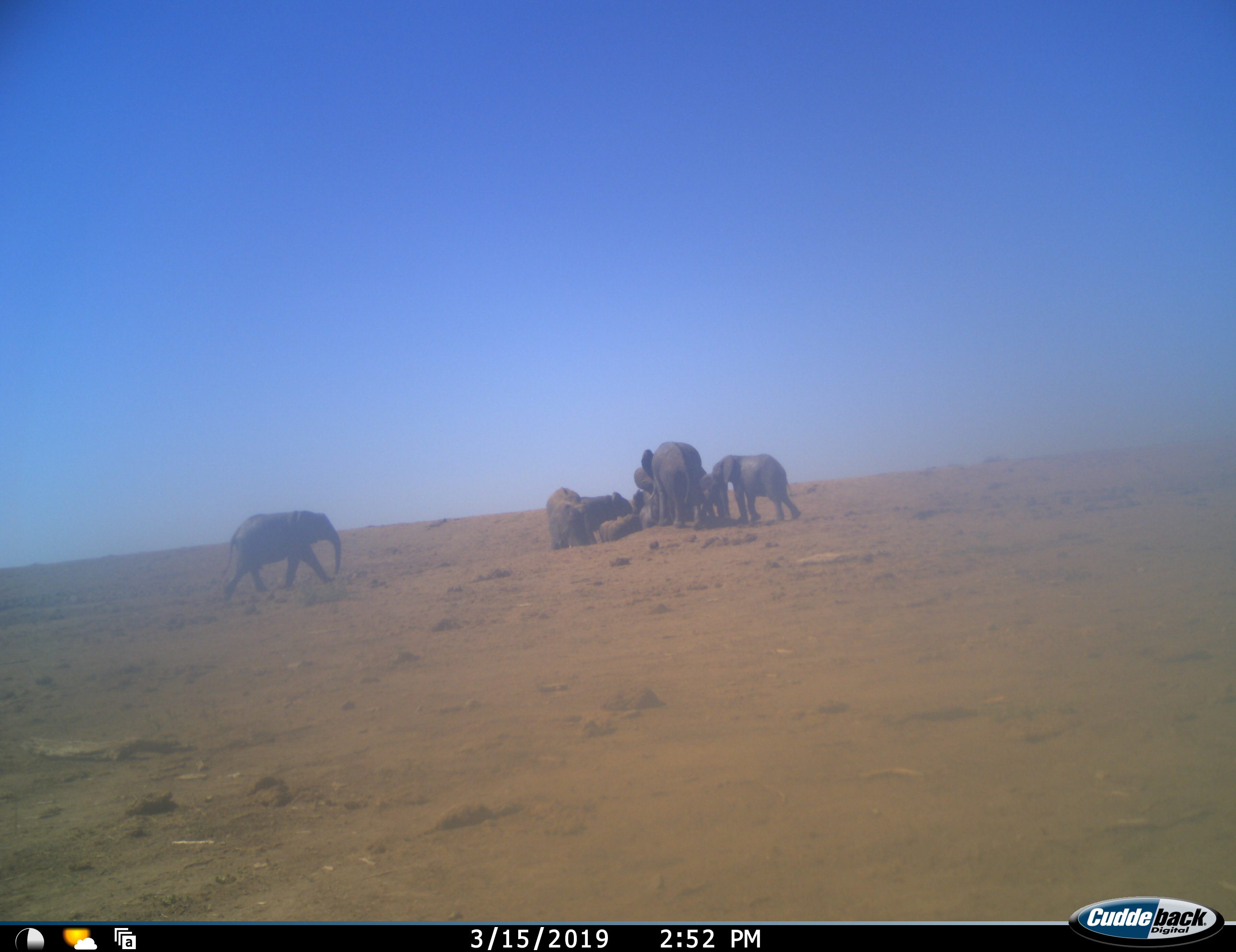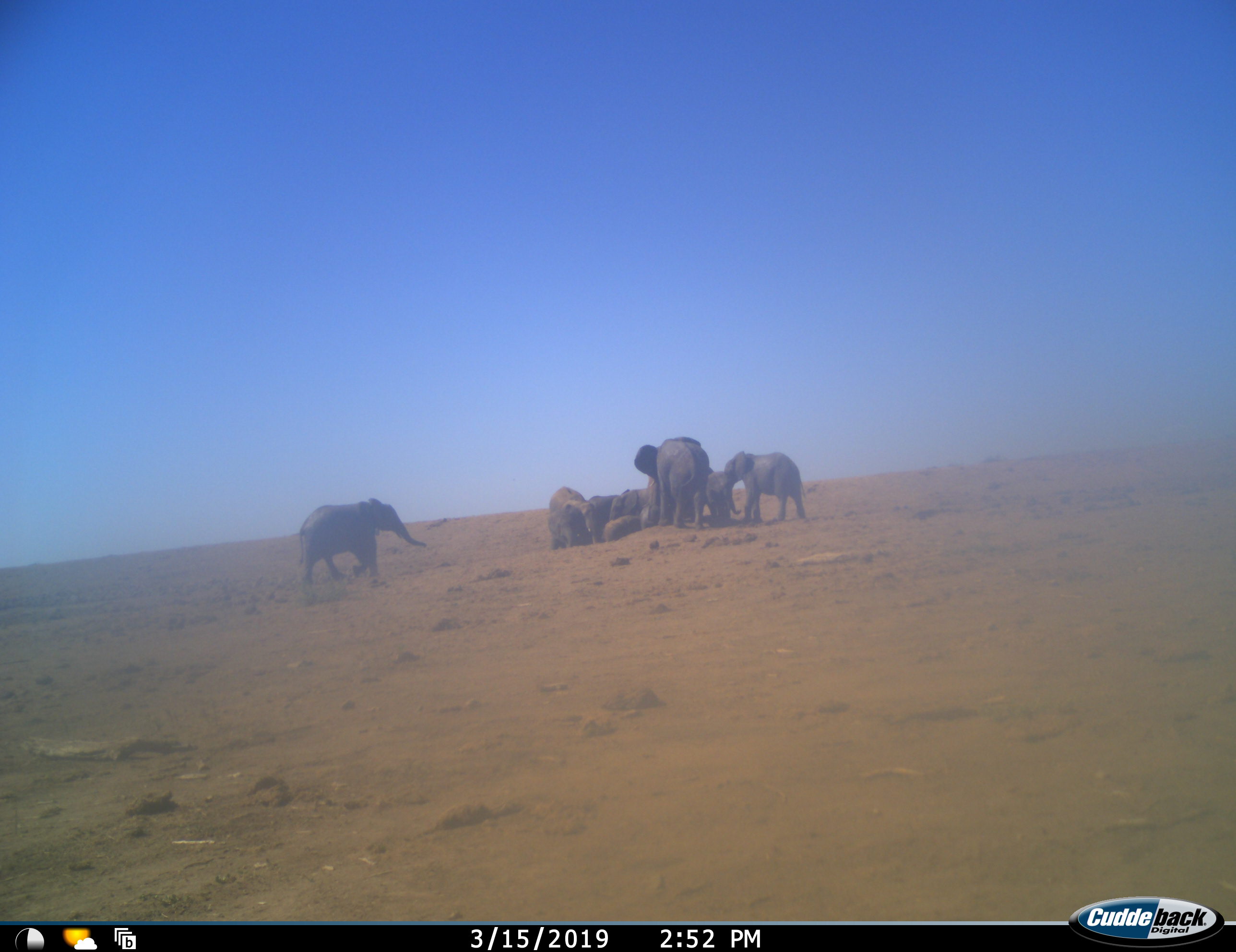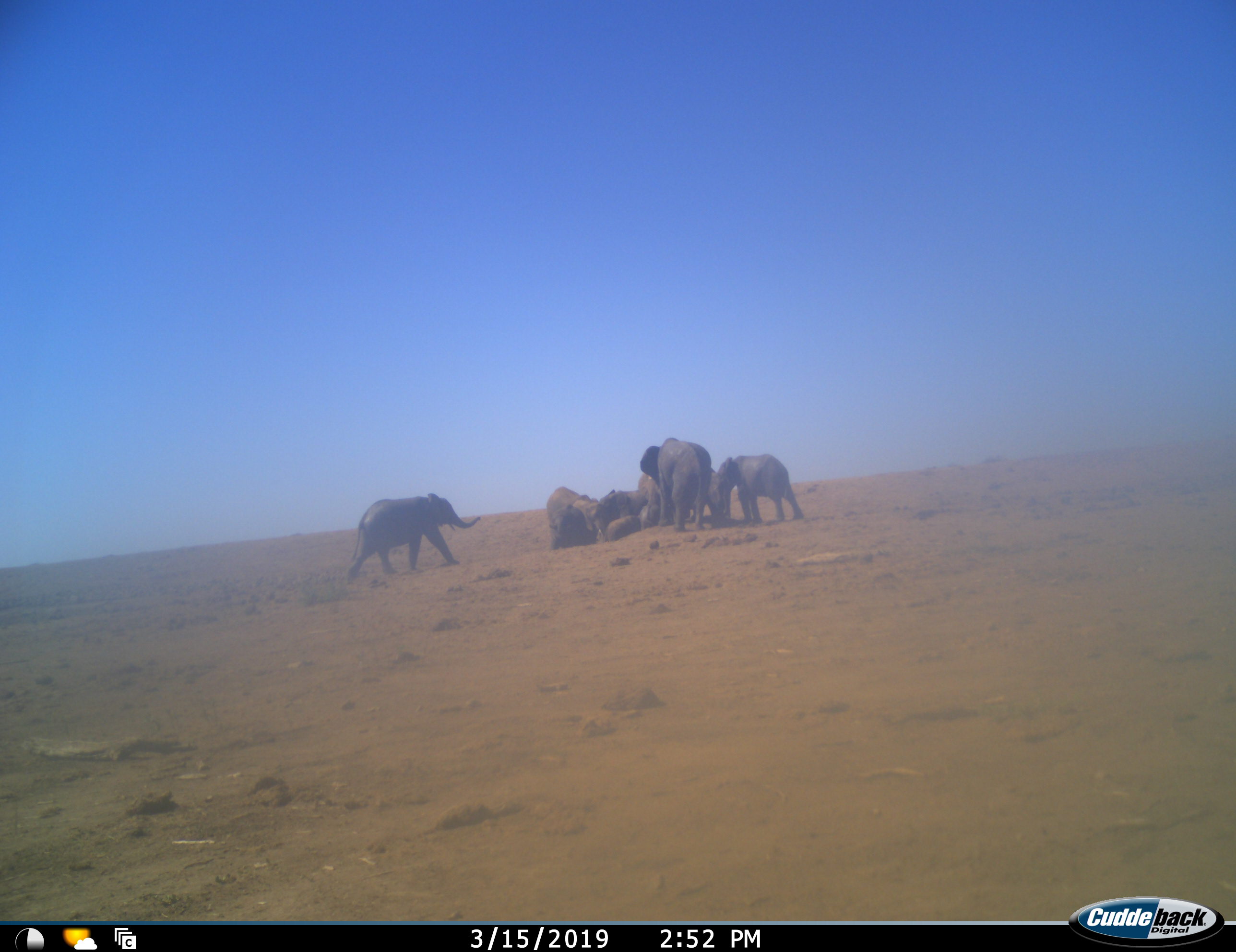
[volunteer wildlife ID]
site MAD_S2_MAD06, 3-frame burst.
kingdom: Animalia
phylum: Chordata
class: Mammalia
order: Proboscidea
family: Elephantidae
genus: Loxodonta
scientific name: Loxodonta africana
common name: african bush elephant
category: elephant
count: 8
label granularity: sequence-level